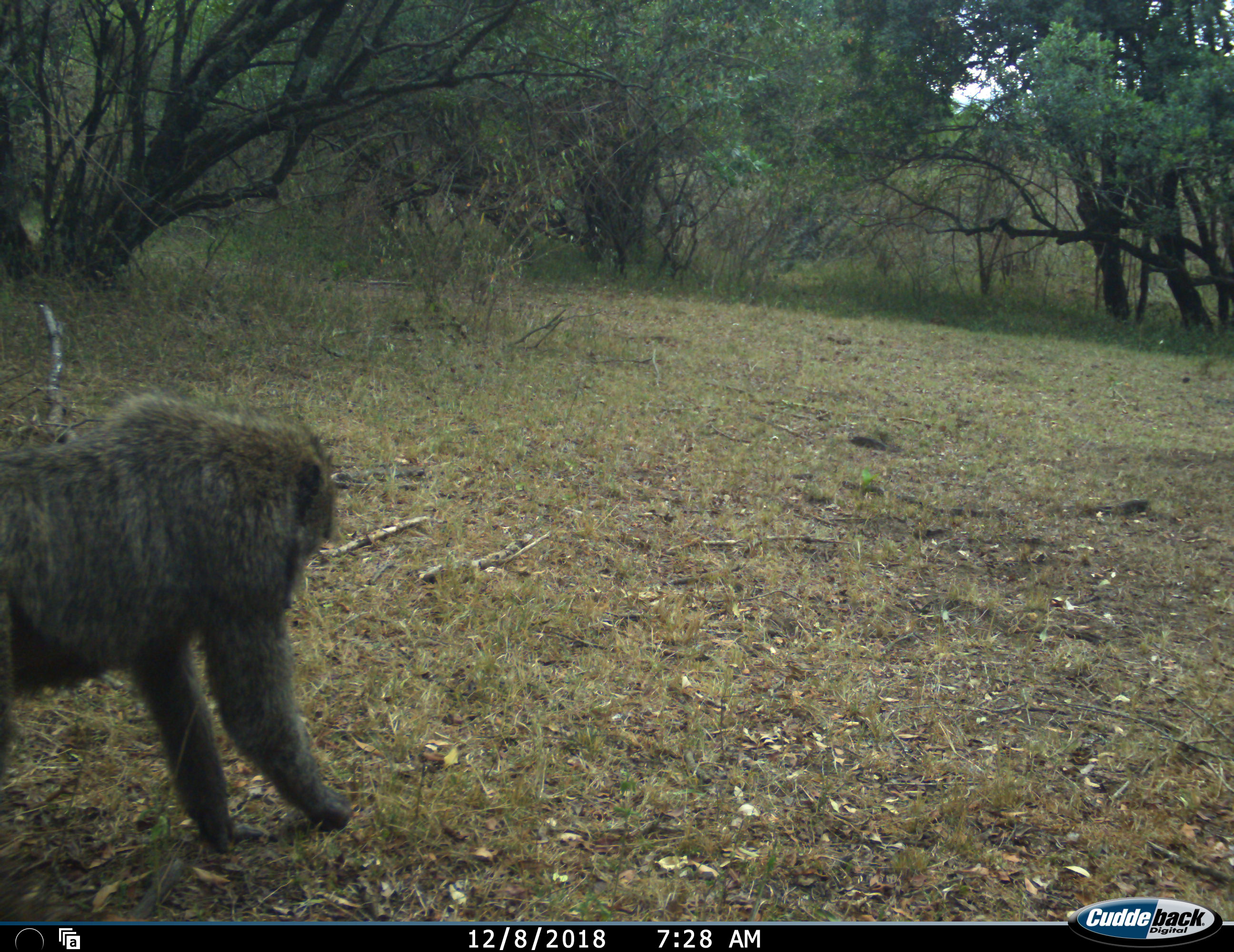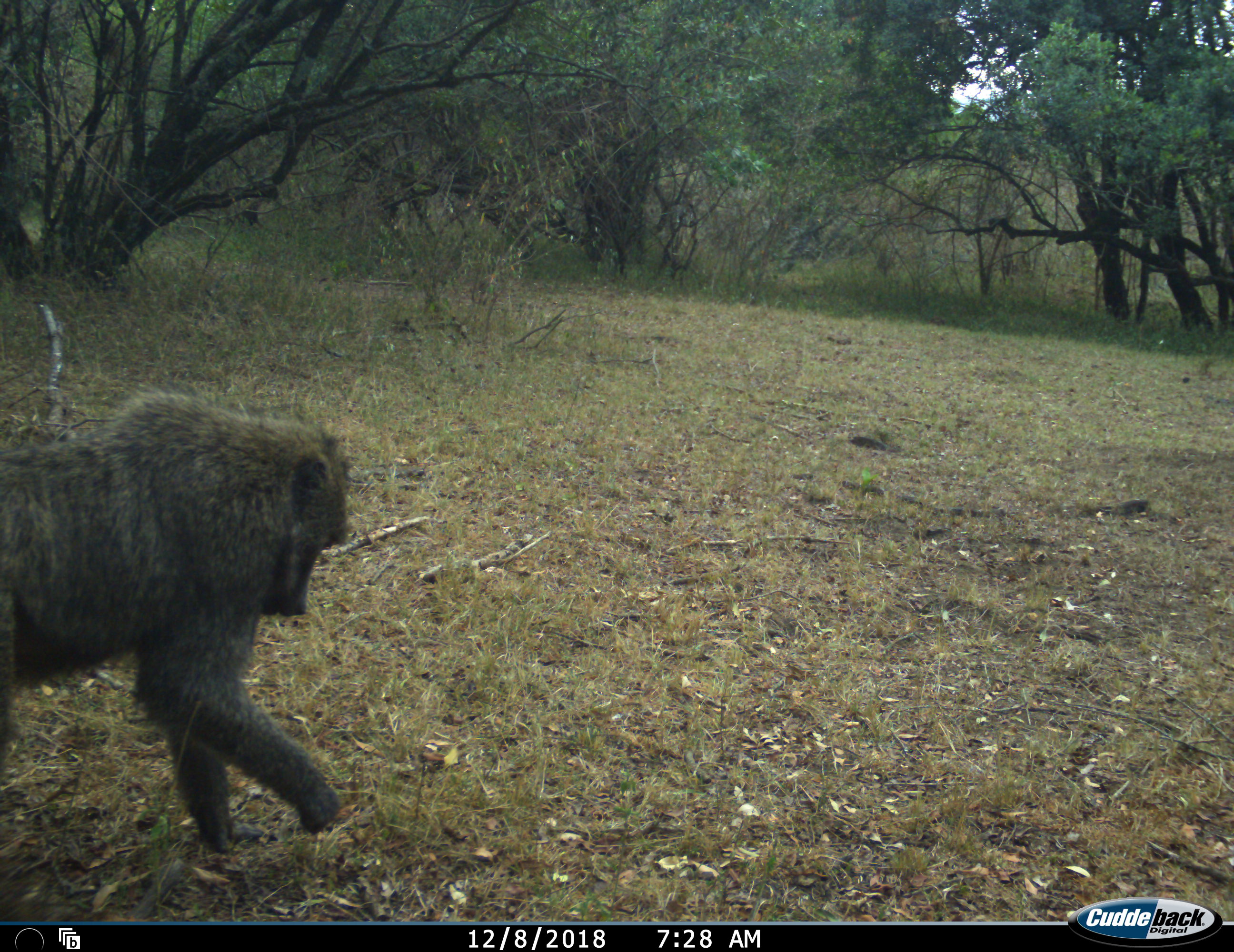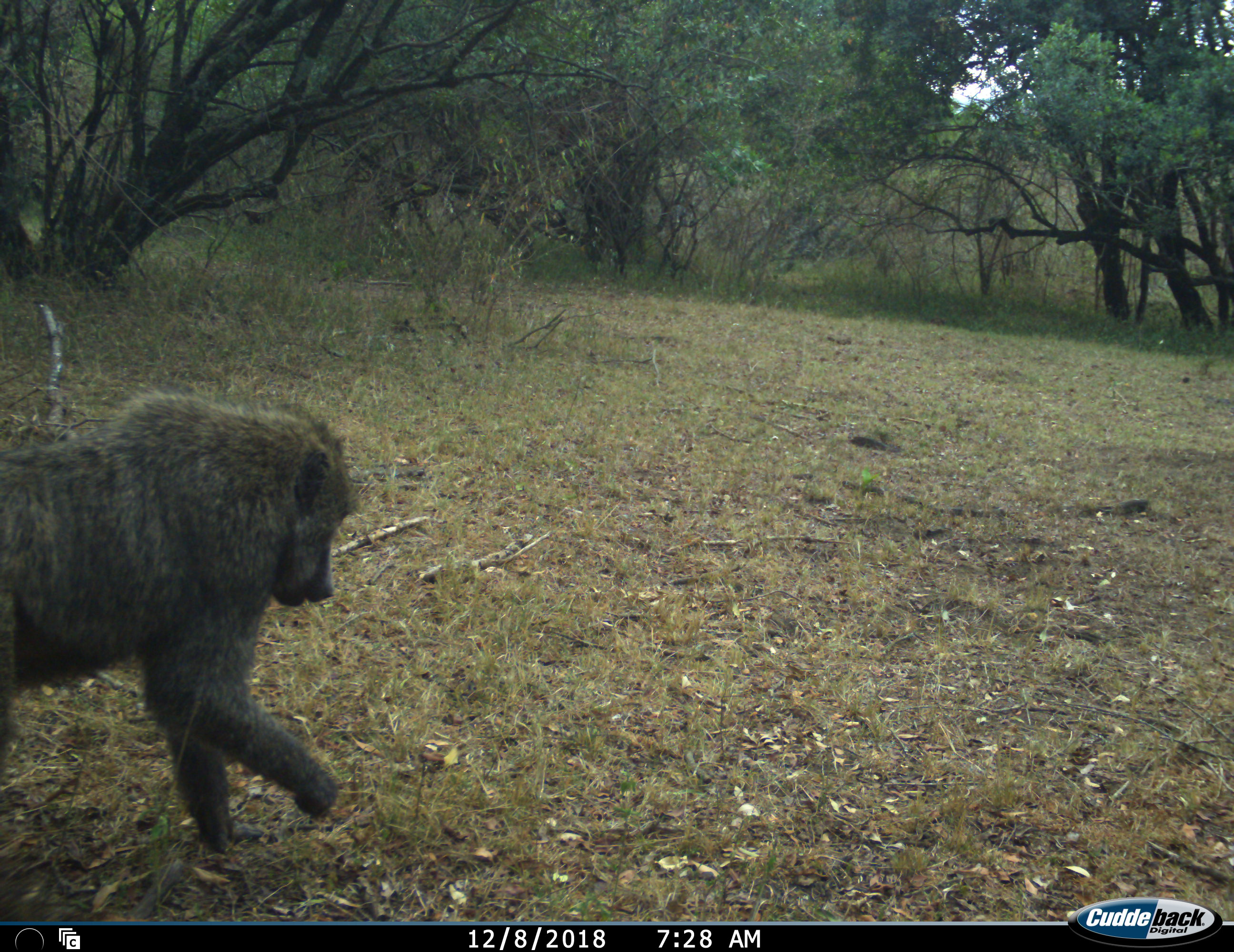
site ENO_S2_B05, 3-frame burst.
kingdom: Animalia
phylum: Chordata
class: Mammalia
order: Primates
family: Cercopithecidae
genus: Papio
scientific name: Papio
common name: baboon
Baboon (Papio), count 2. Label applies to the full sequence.